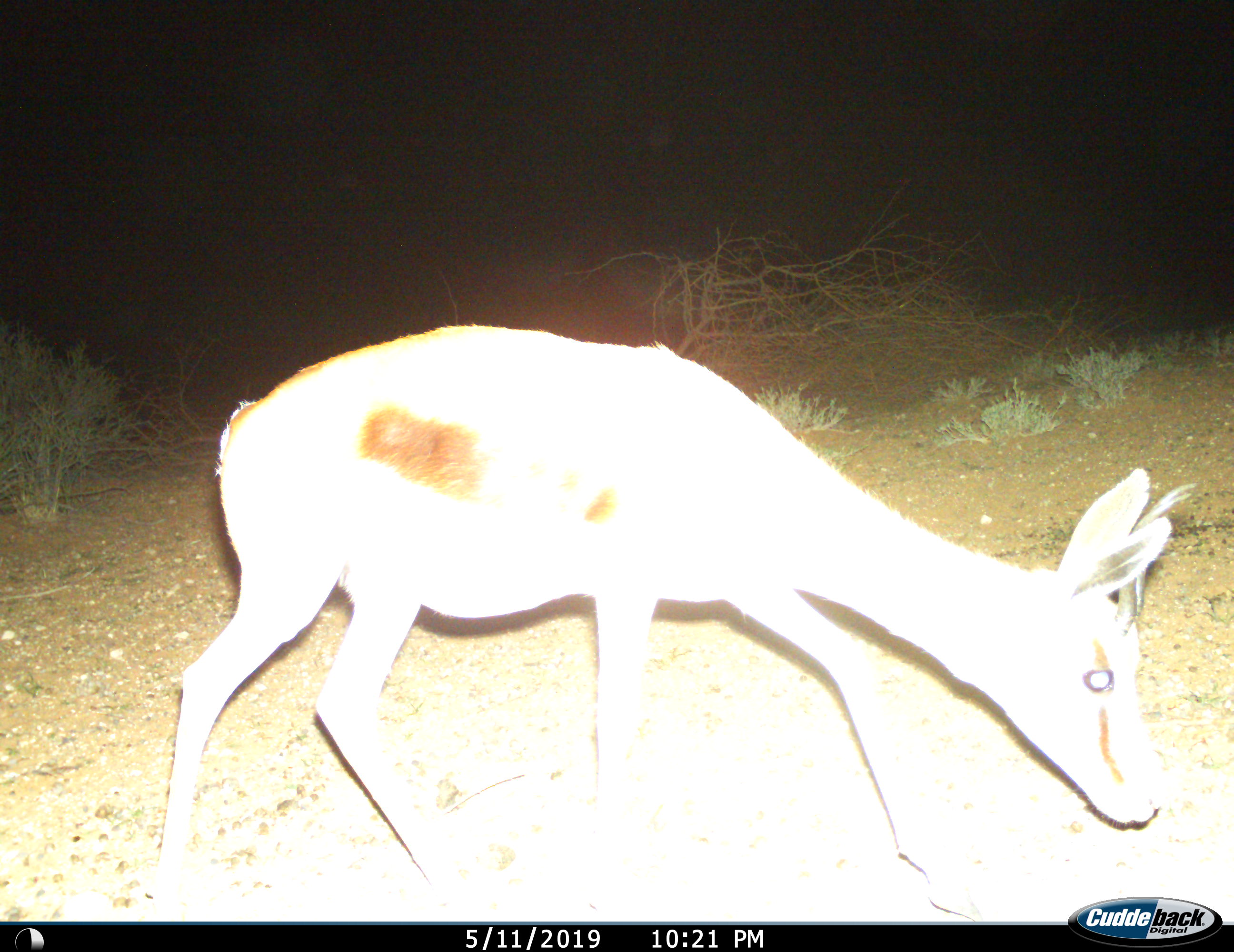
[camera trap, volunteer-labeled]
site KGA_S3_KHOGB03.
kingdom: Animalia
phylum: Chordata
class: Mammalia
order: Artiodactyla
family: Bovidae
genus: Antidorcas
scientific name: Antidorcas marsupialis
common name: springbok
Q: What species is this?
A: Springbok (Antidorcas marsupialis).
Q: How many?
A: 1.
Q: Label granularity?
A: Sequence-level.